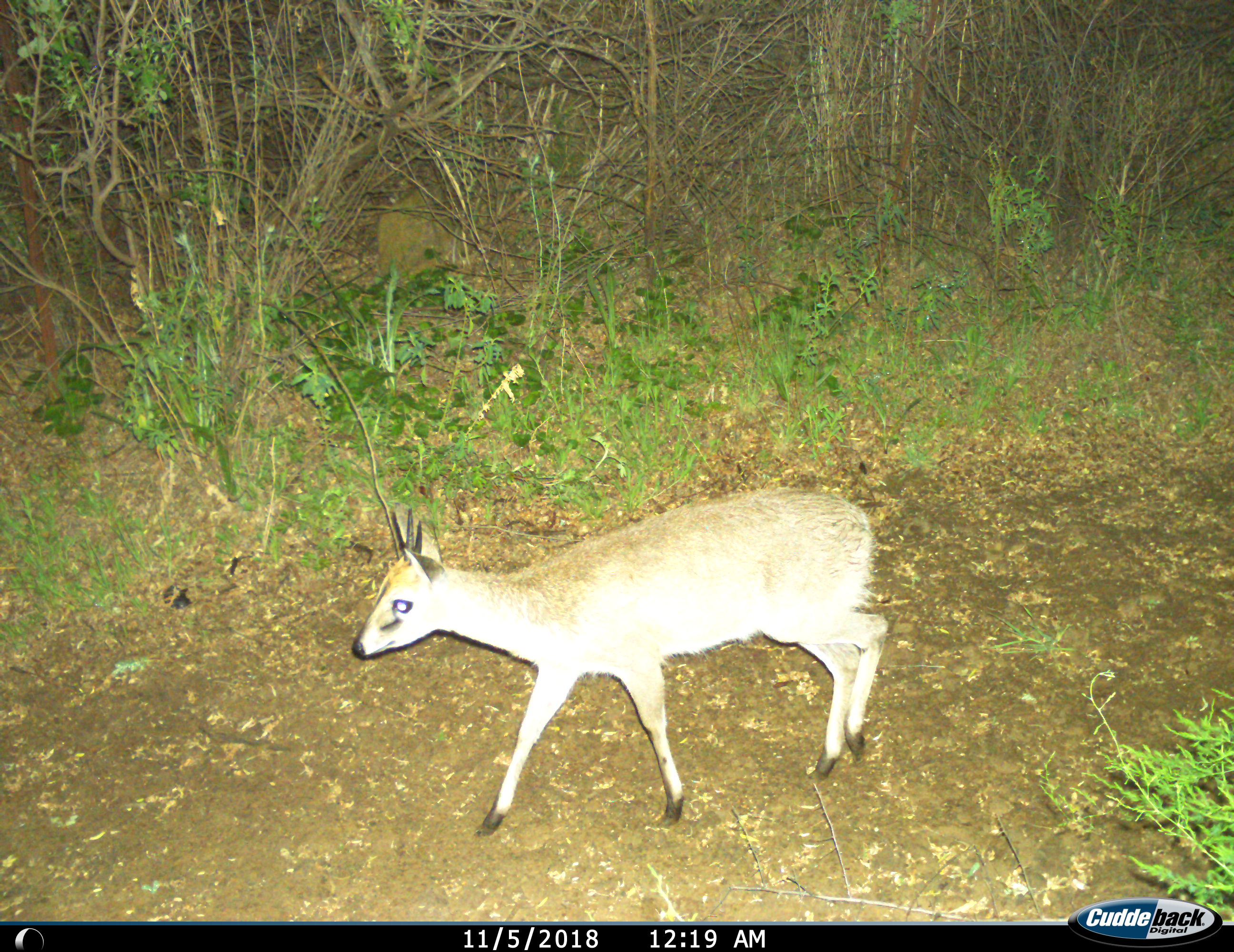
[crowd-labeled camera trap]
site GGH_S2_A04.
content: unidentified animal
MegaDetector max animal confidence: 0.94